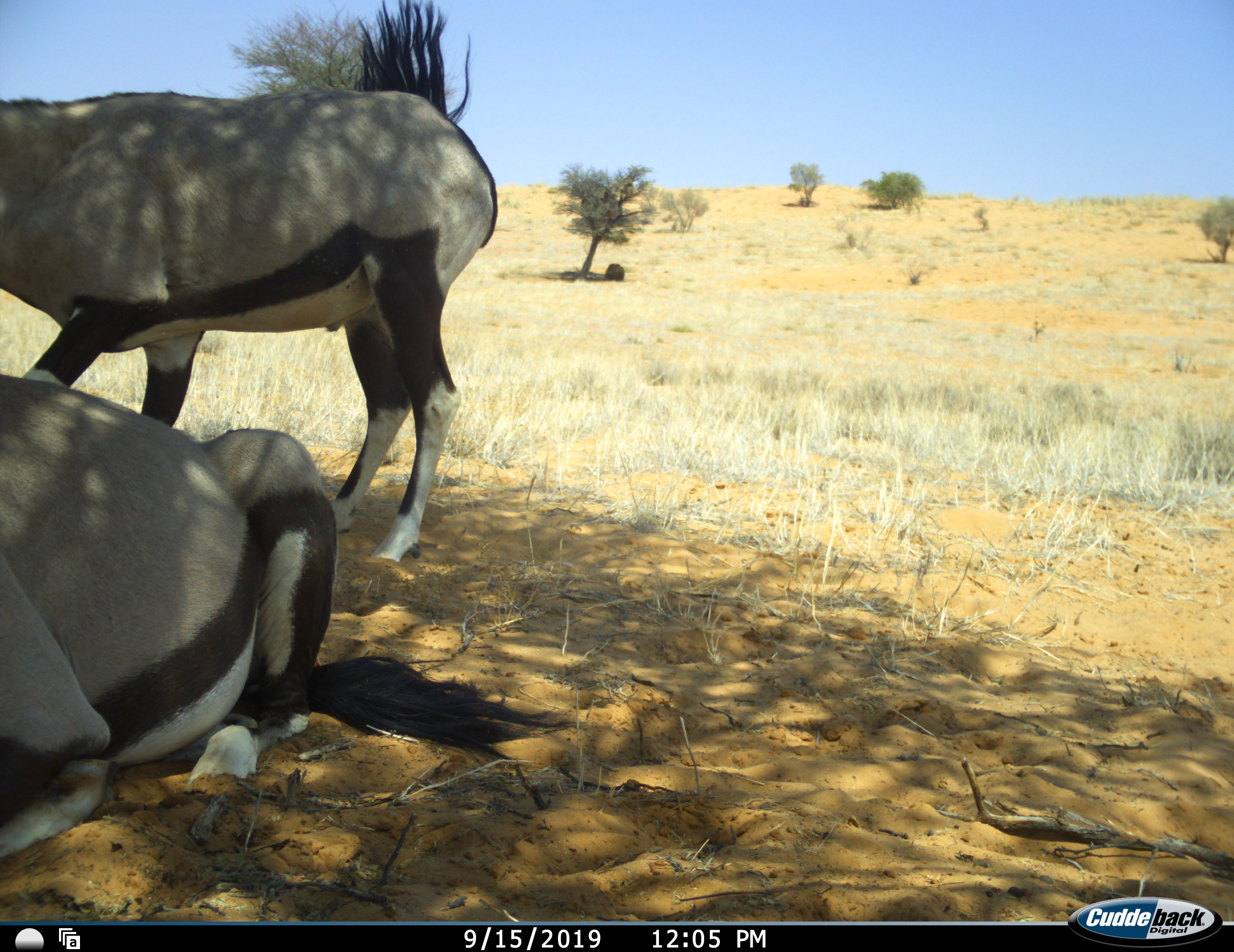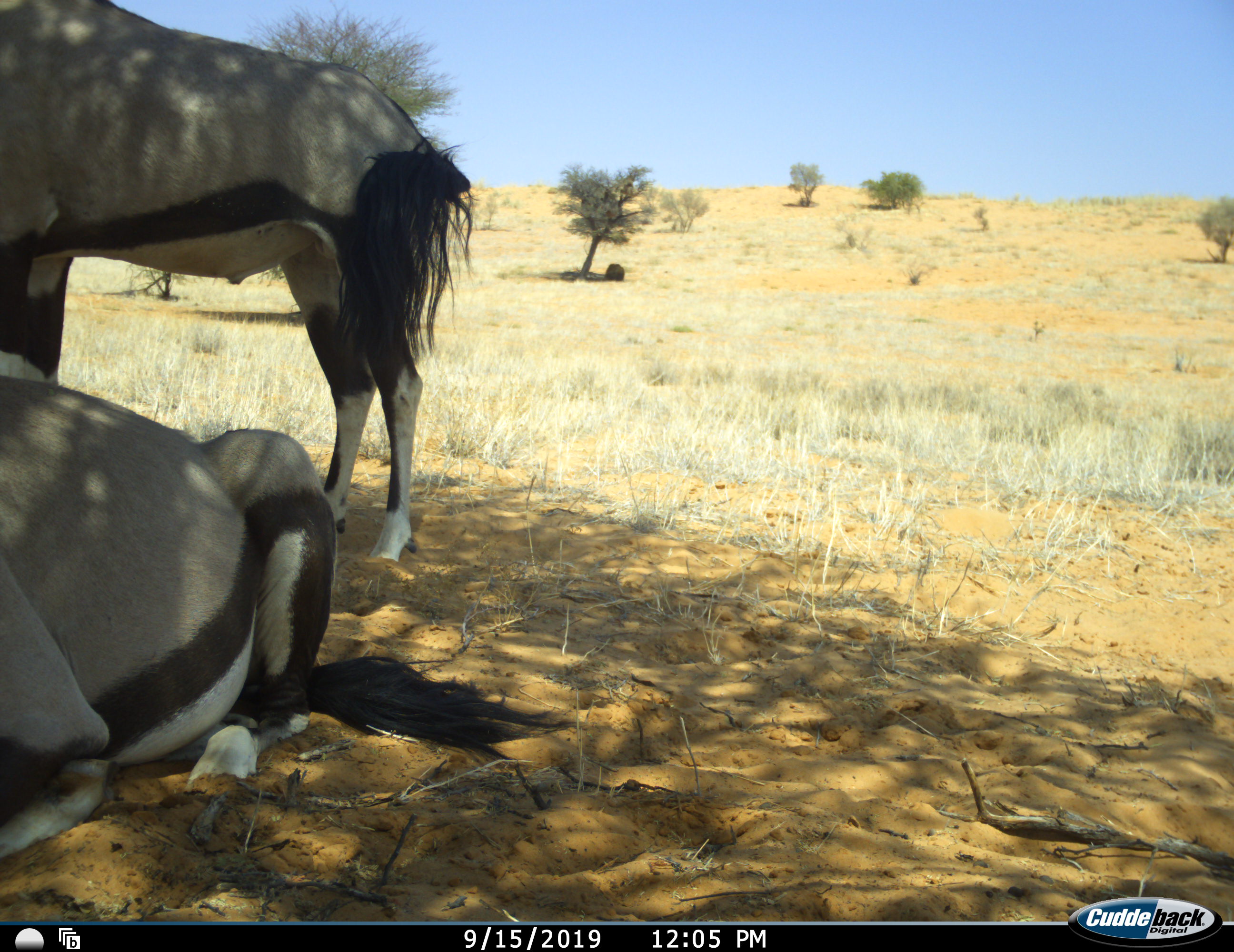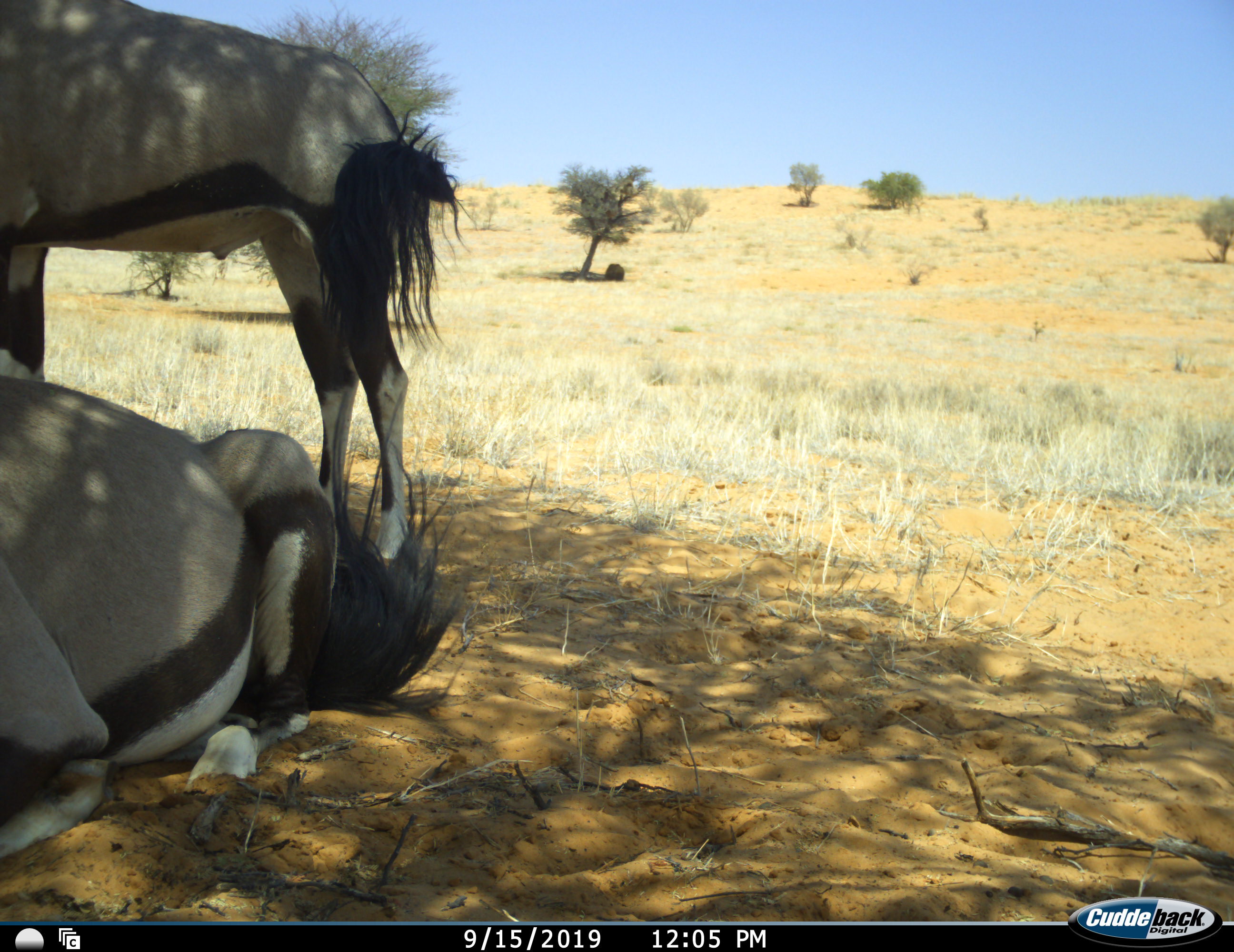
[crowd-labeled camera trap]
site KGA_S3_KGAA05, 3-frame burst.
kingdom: Animalia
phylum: Chordata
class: Mammalia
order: Artiodactyla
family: Bovidae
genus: Oryx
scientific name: Oryx gazella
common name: gemsbok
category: oryx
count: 2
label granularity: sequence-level